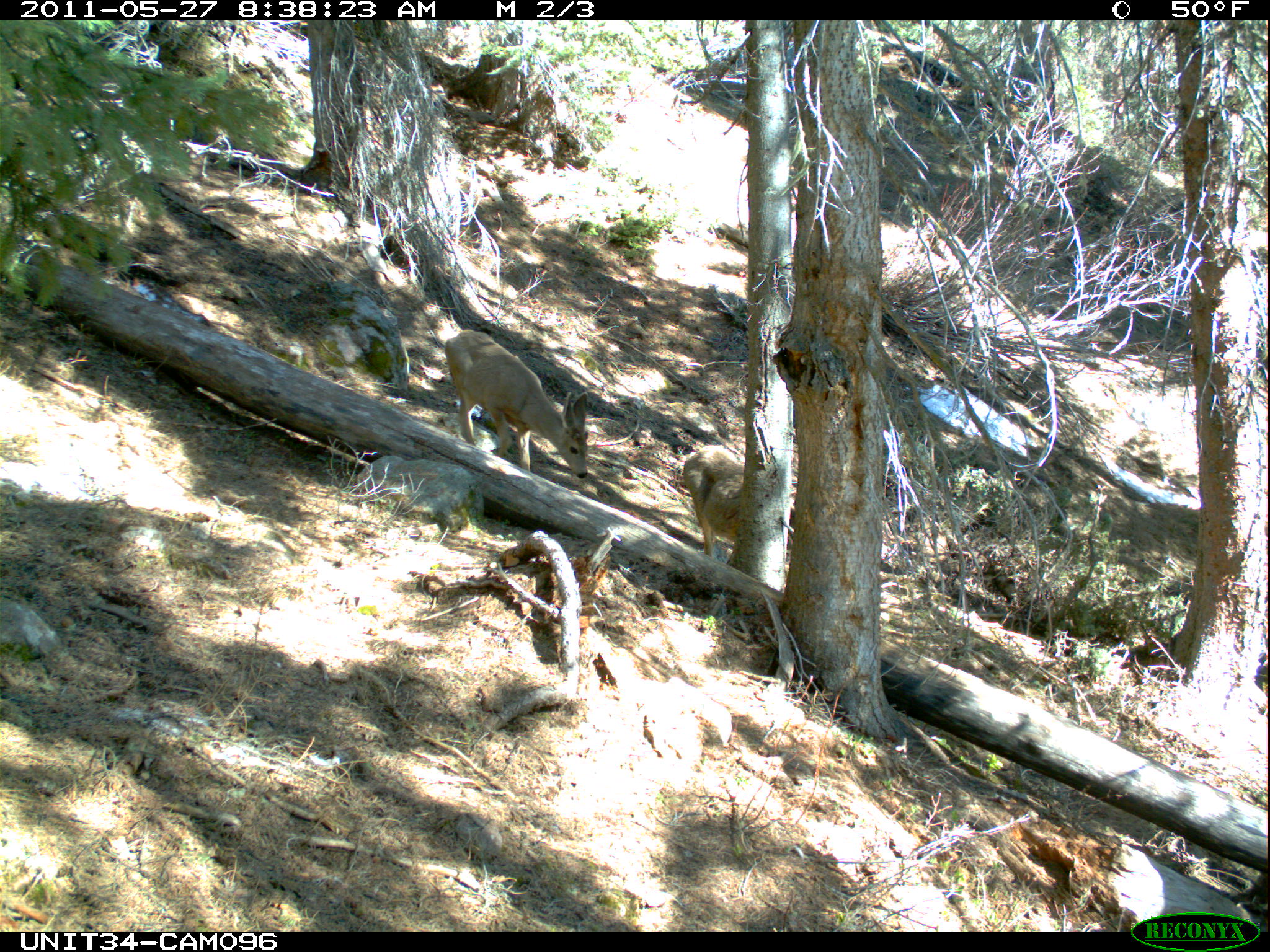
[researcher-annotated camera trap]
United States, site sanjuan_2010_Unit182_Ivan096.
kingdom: Animalia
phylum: Chordata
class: Mammalia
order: Artiodactyla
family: Cervidae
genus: Odocoileus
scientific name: Odocoileus hemionus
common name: mule deer